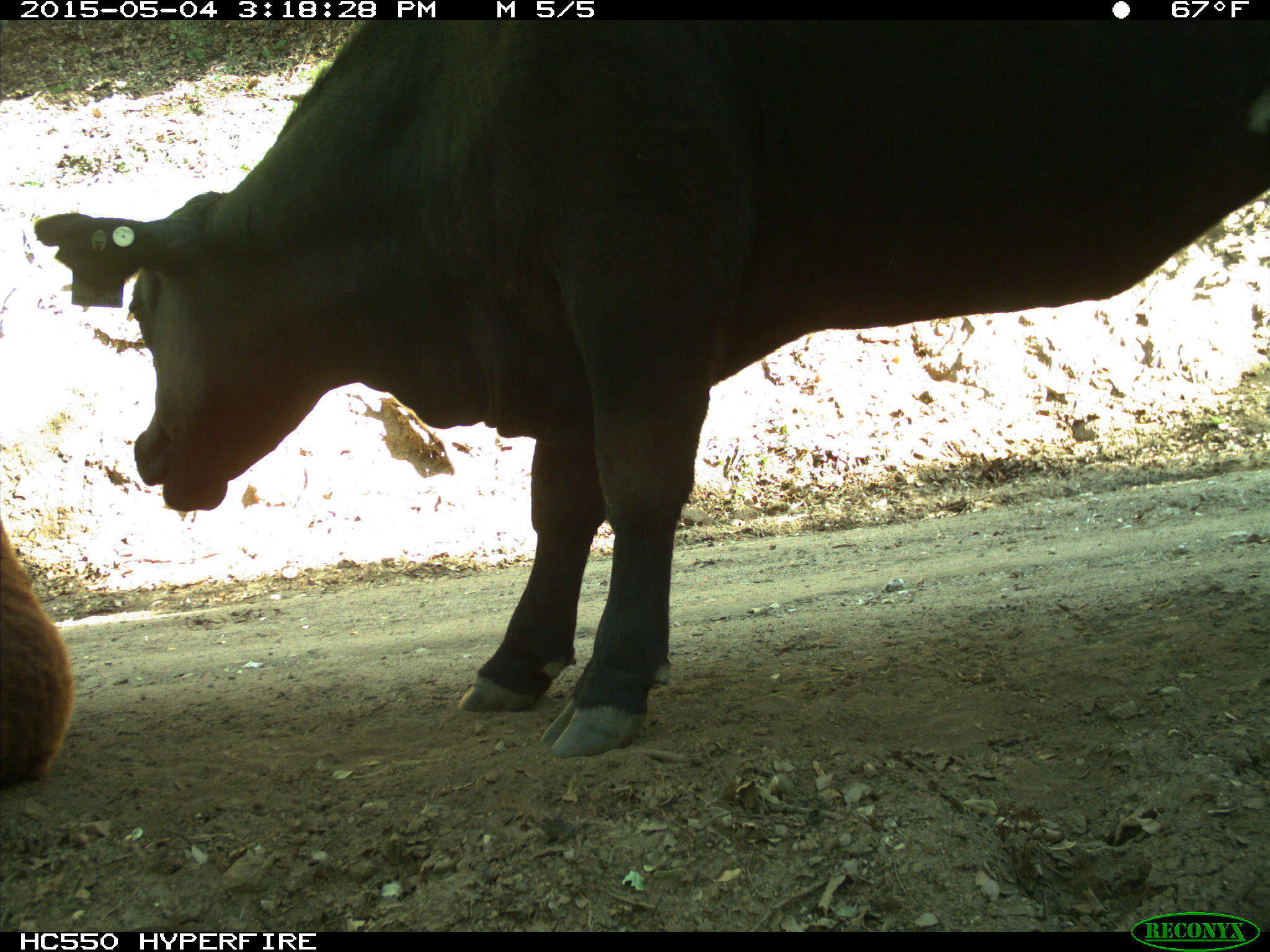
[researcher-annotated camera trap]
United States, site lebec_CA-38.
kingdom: Animalia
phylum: Chordata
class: Mammalia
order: Artiodactyla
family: Bovidae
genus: Bos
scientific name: Bos taurus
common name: domestic cow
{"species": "Bos taurus (domestic cow)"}